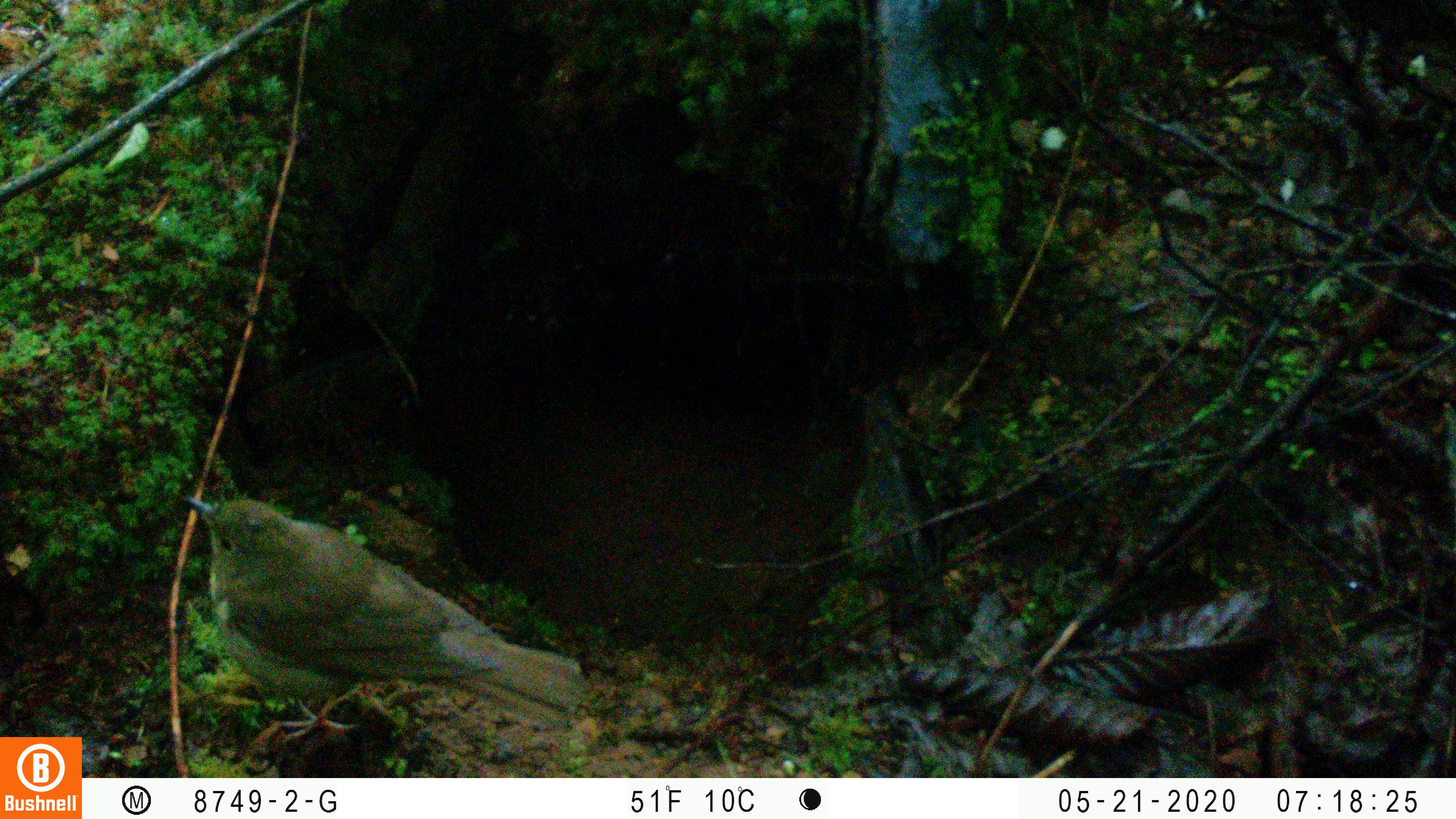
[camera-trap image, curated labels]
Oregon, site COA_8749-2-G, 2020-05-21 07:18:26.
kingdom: Animalia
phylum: Chordata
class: Aves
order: Passeriformes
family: Turdidae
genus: Catharus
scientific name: Catharus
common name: brown thrushes and nightingale-thrushes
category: catharus species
Catharus species (brown thrushes and nightingale-thrushes) (Catharus).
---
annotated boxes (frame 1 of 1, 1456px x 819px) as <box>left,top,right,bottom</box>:
catharus species: <box>171,480,604,754</box>